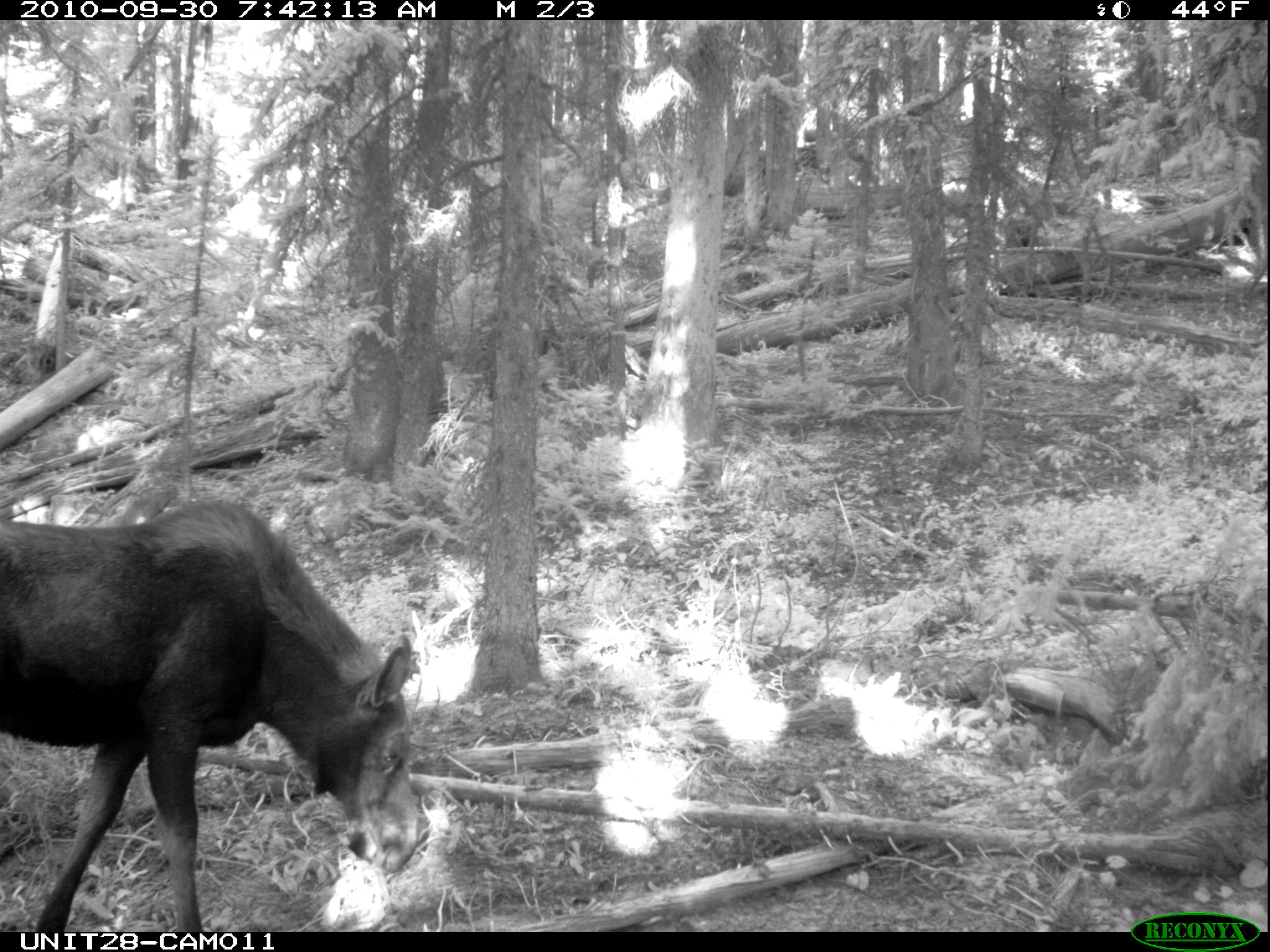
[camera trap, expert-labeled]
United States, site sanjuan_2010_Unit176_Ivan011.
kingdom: Animalia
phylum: Chordata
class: Mammalia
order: Artiodactyla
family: Cervidae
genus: Alces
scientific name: Alces alces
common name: moose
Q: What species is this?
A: Alces alces (moose).